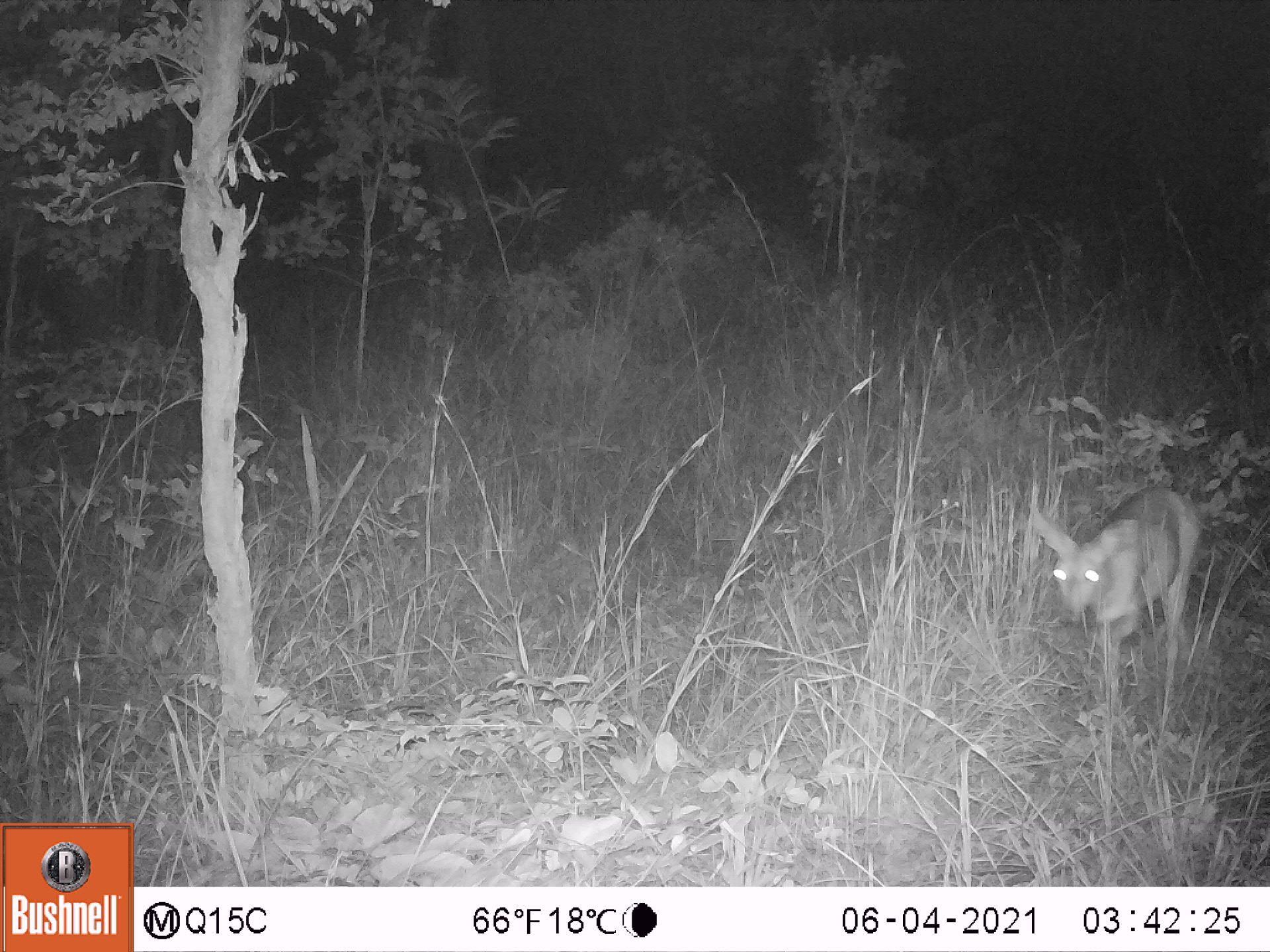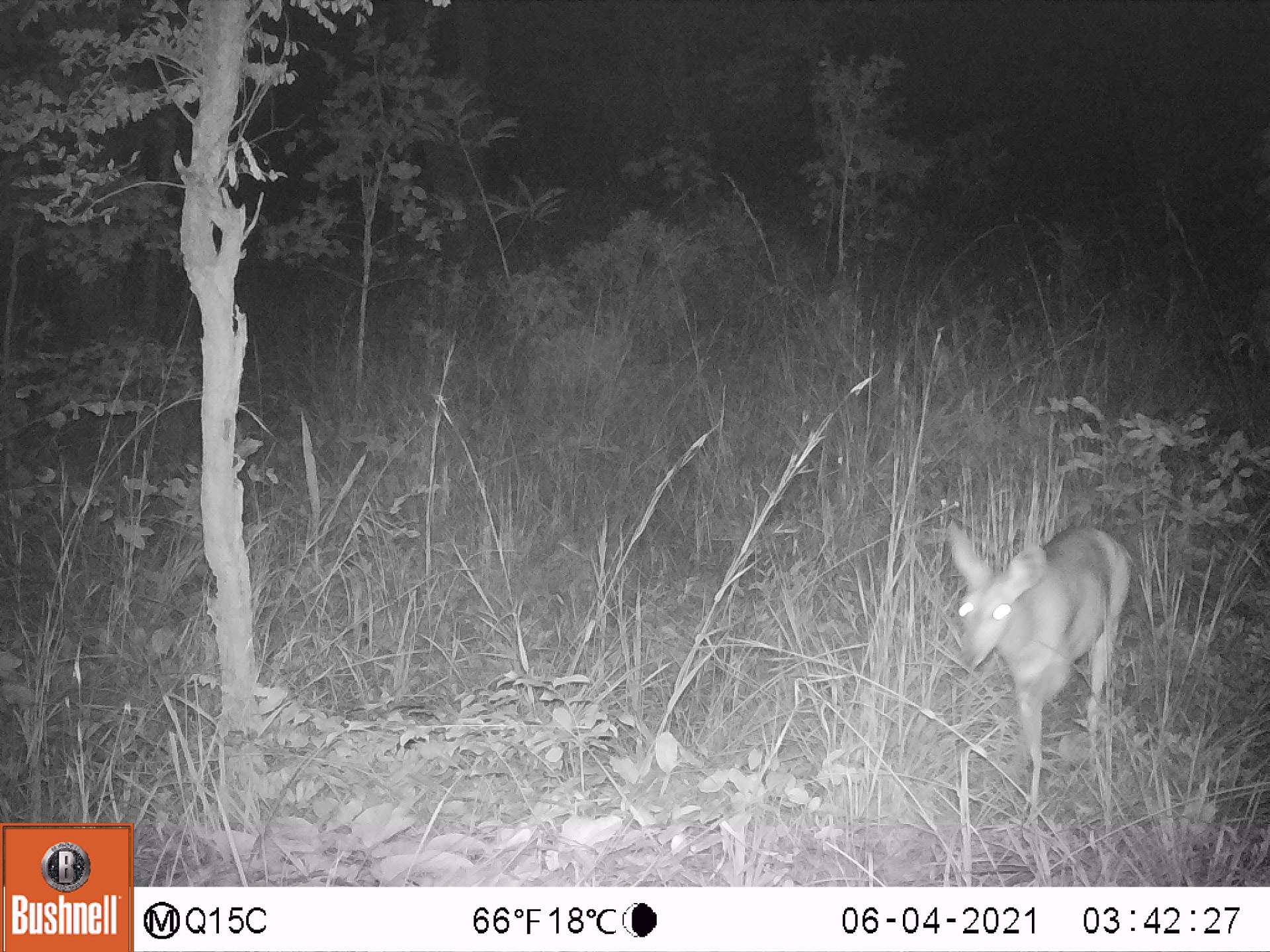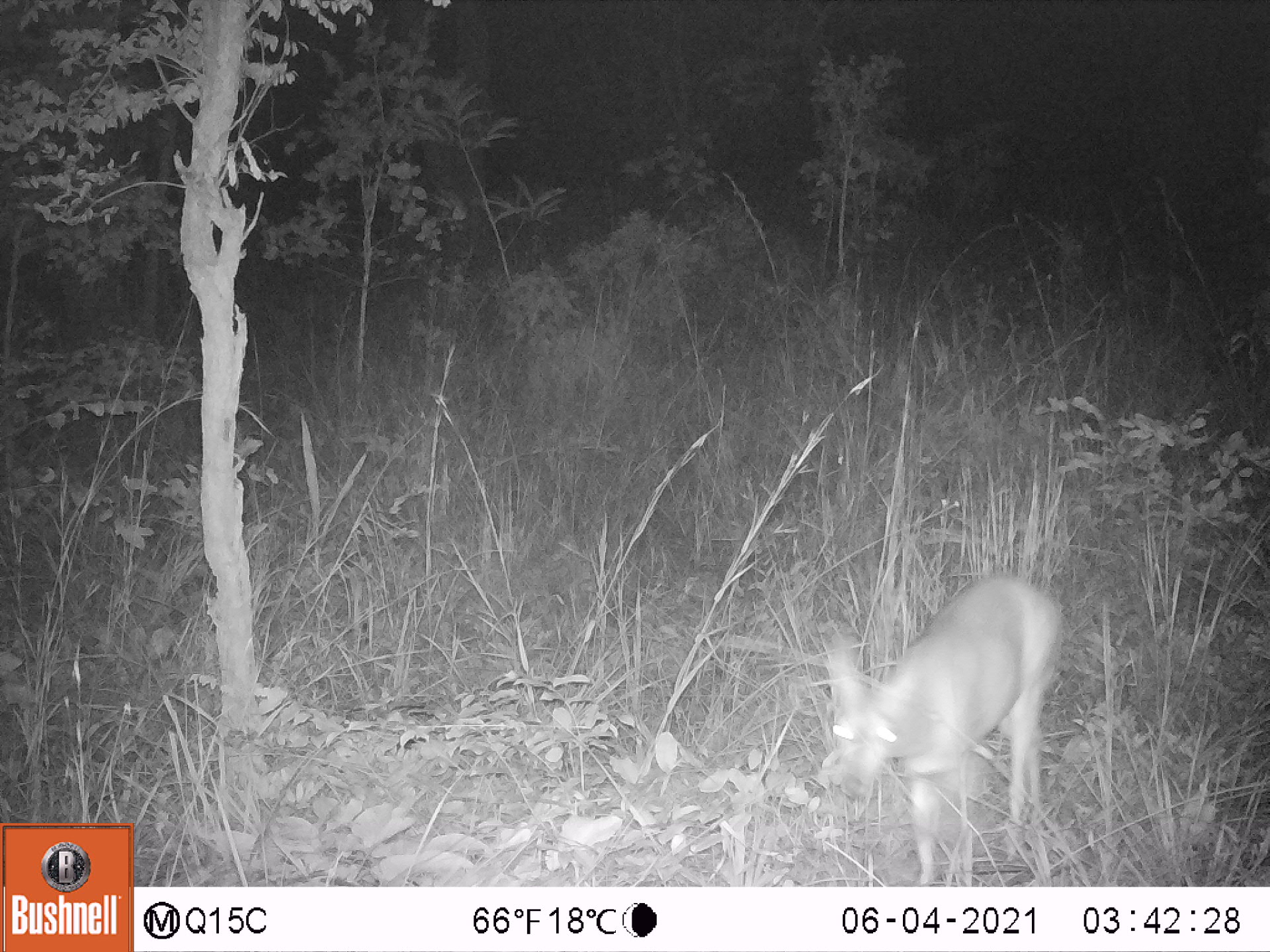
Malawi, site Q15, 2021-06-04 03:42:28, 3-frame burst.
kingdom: Animalia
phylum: Chordata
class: Mammalia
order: Artiodactyla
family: Bovidae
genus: Tragelaphus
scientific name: Tragelaphus sylvaticus sylvaticus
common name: cape bushbuck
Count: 1.